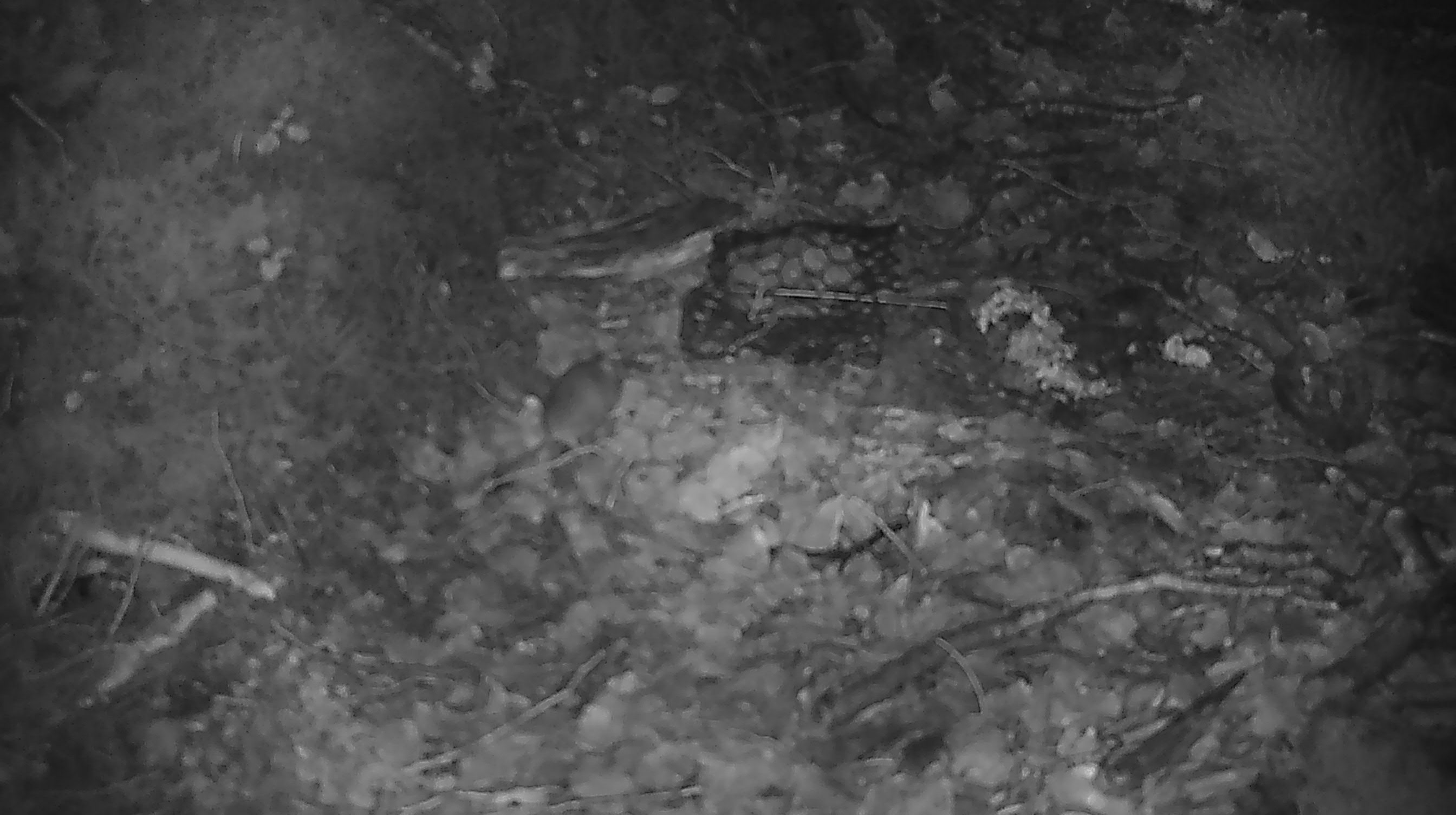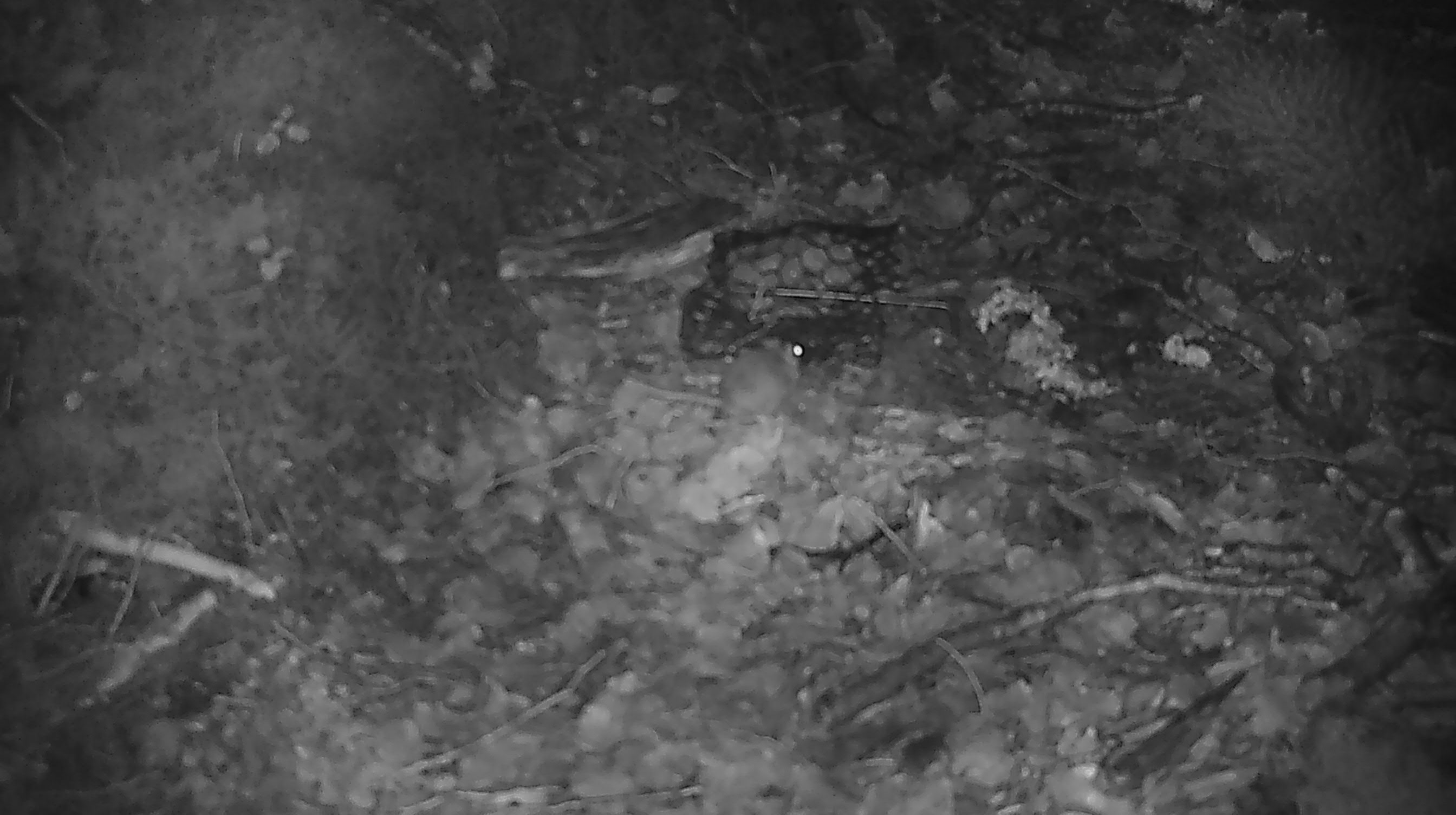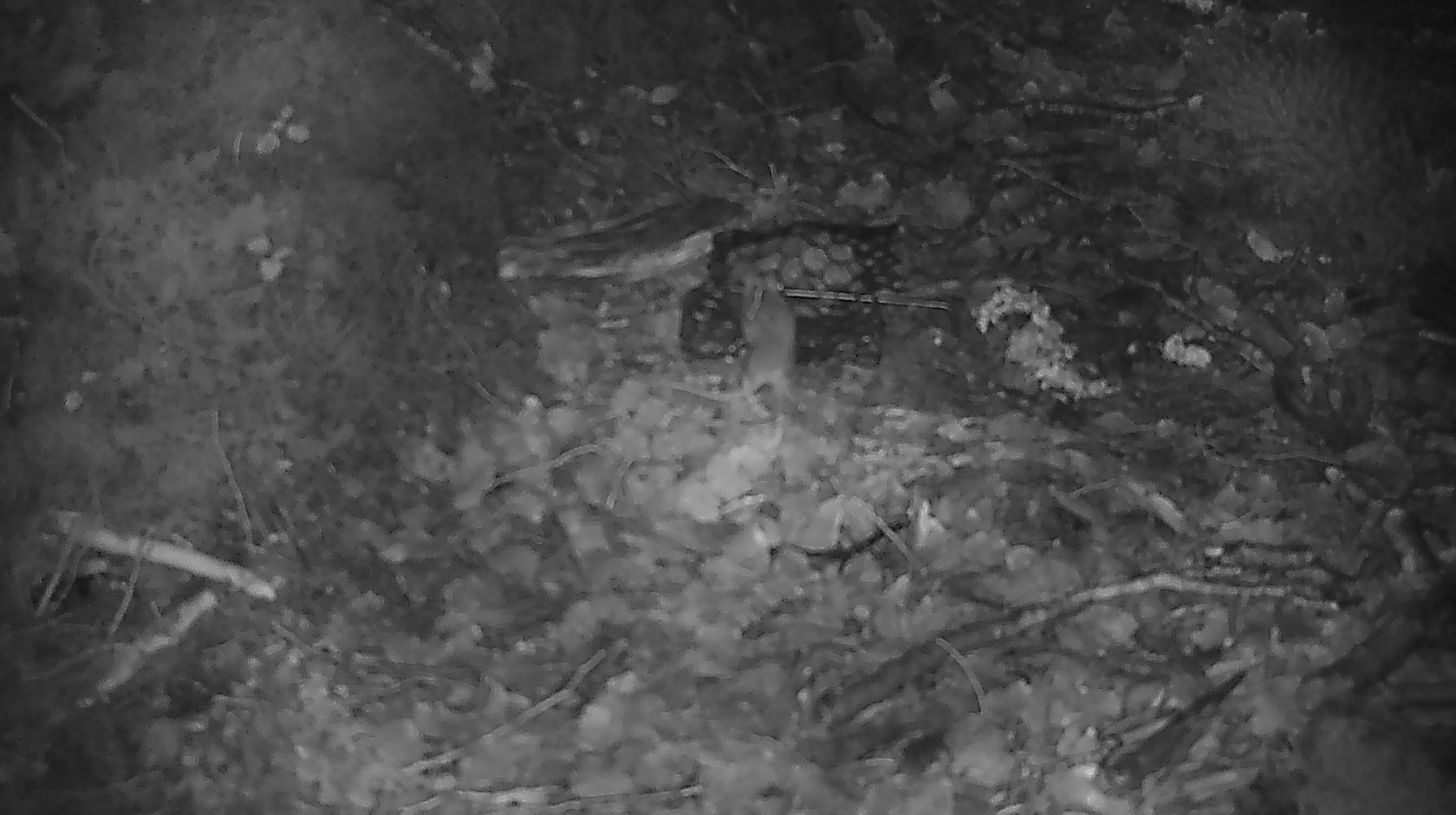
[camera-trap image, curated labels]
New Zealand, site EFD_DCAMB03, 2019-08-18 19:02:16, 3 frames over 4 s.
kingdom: Animalia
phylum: Chordata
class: Mammalia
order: Rodentia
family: Muridae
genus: Mus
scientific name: Mus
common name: mouse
Mouse (Mus).